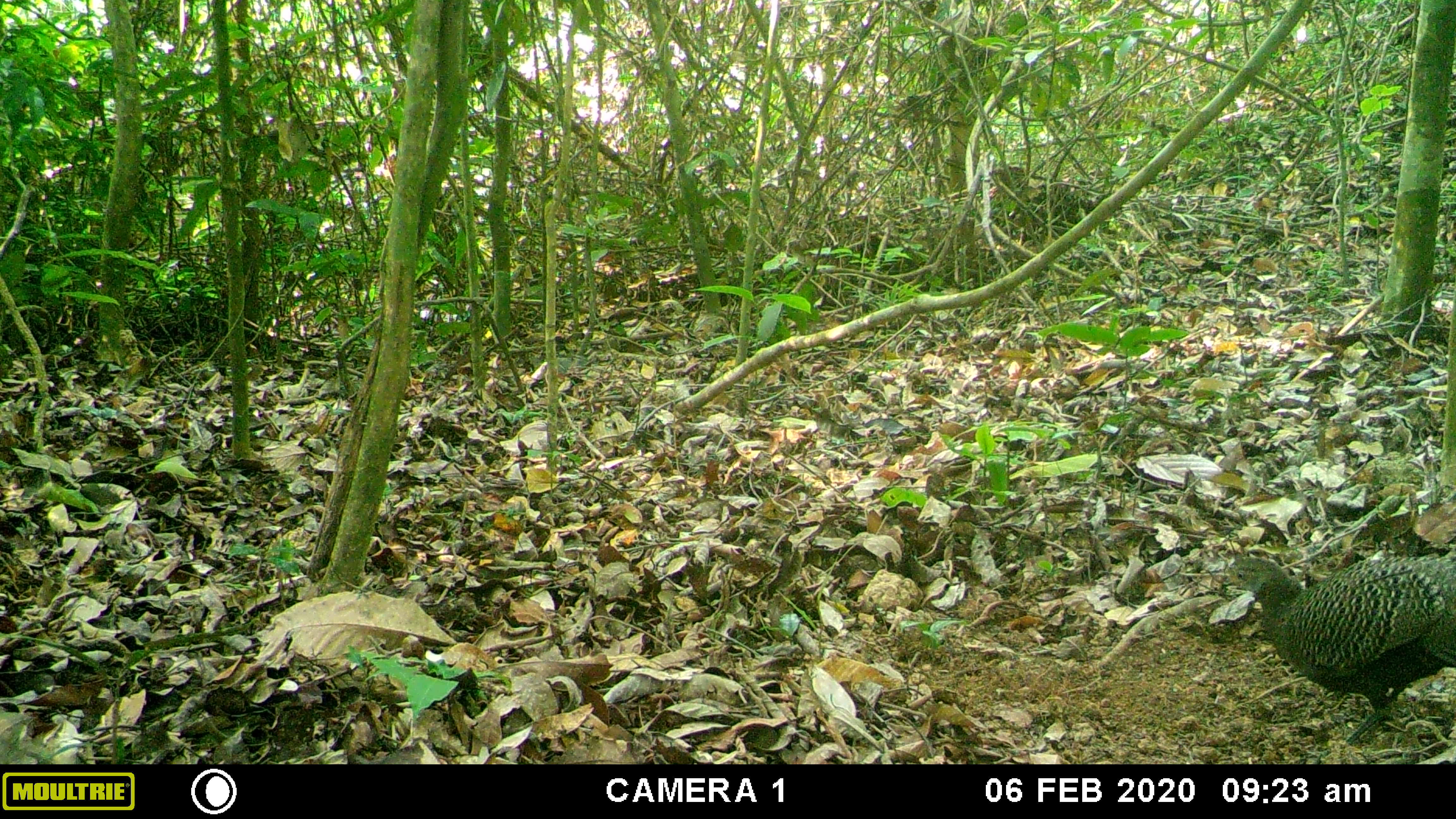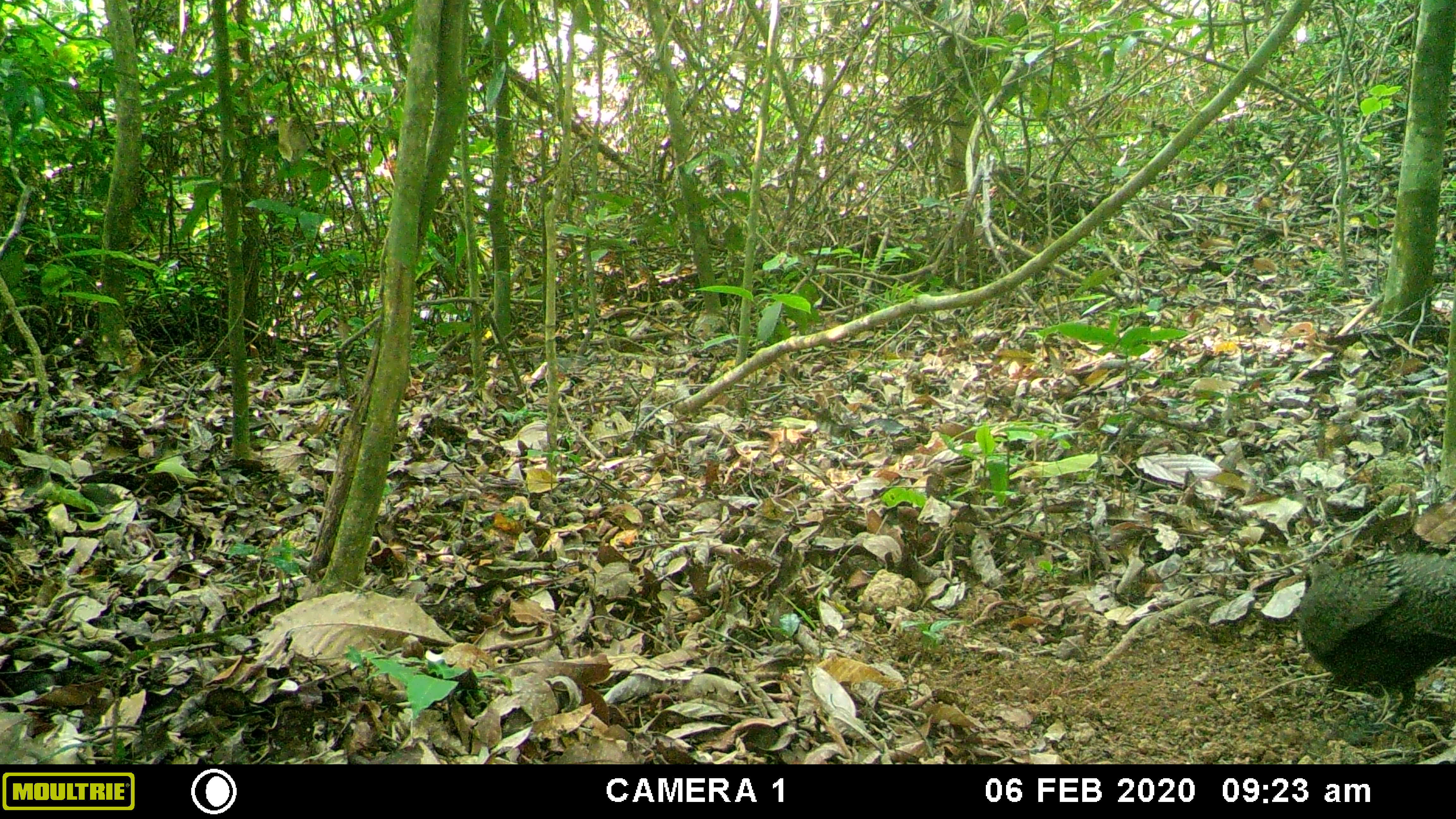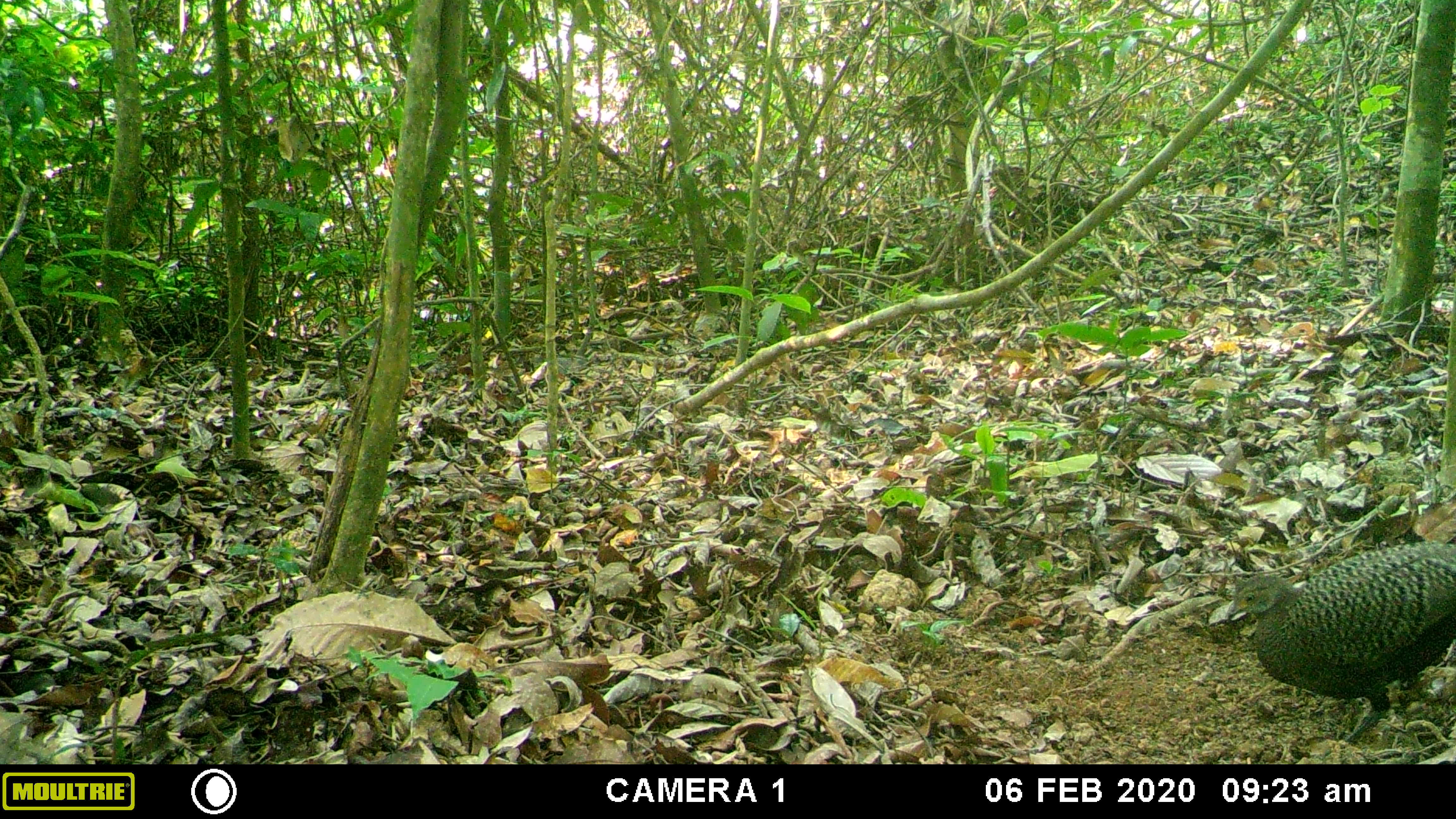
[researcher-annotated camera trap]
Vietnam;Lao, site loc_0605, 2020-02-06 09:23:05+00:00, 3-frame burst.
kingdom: Animalia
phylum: Chordata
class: Aves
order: Galliformes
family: Phasianidae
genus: Polyplectron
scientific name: Polyplectron bicalcaratum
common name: gray peacock-pheasant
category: grey peacock pheasant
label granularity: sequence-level